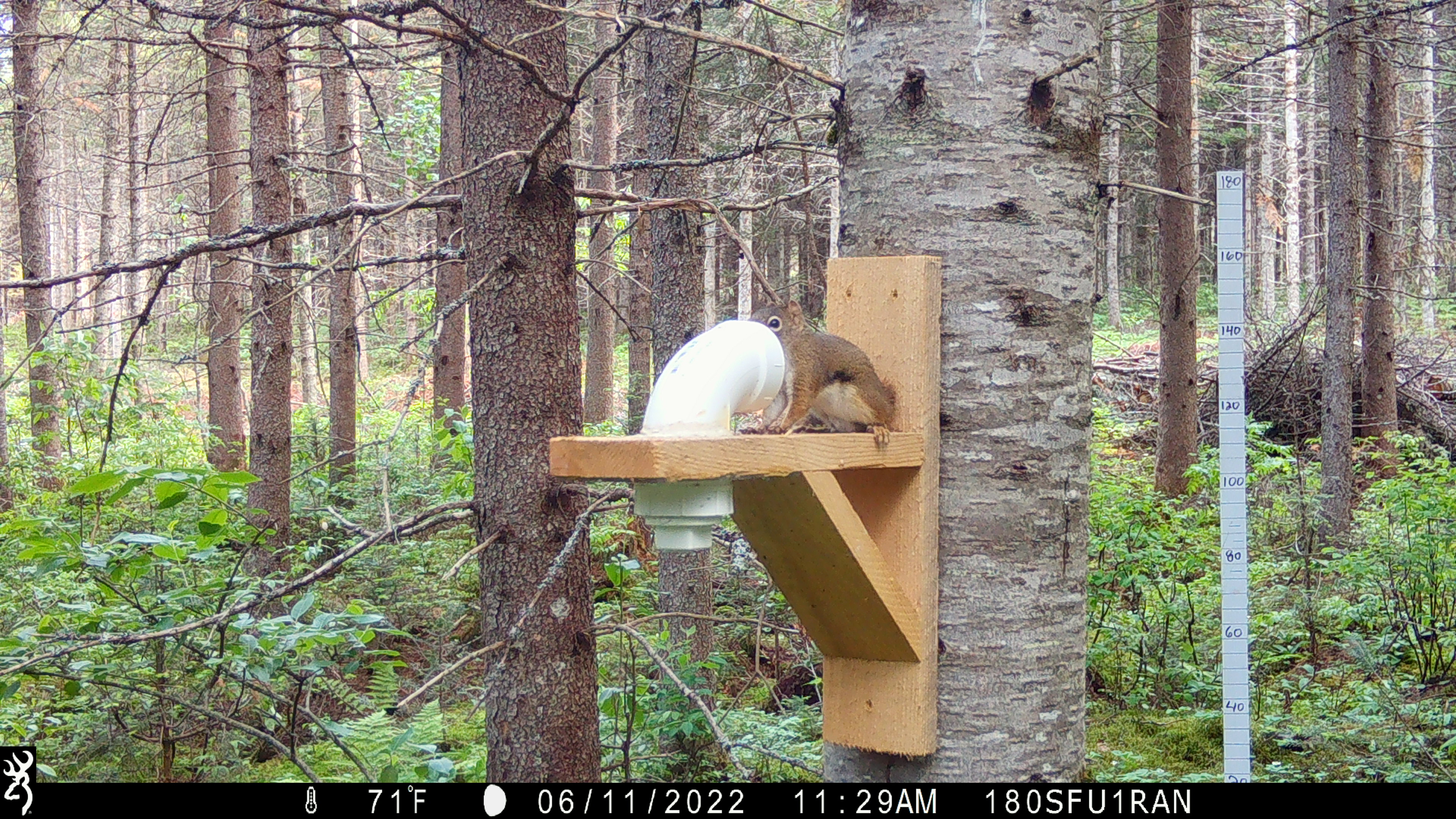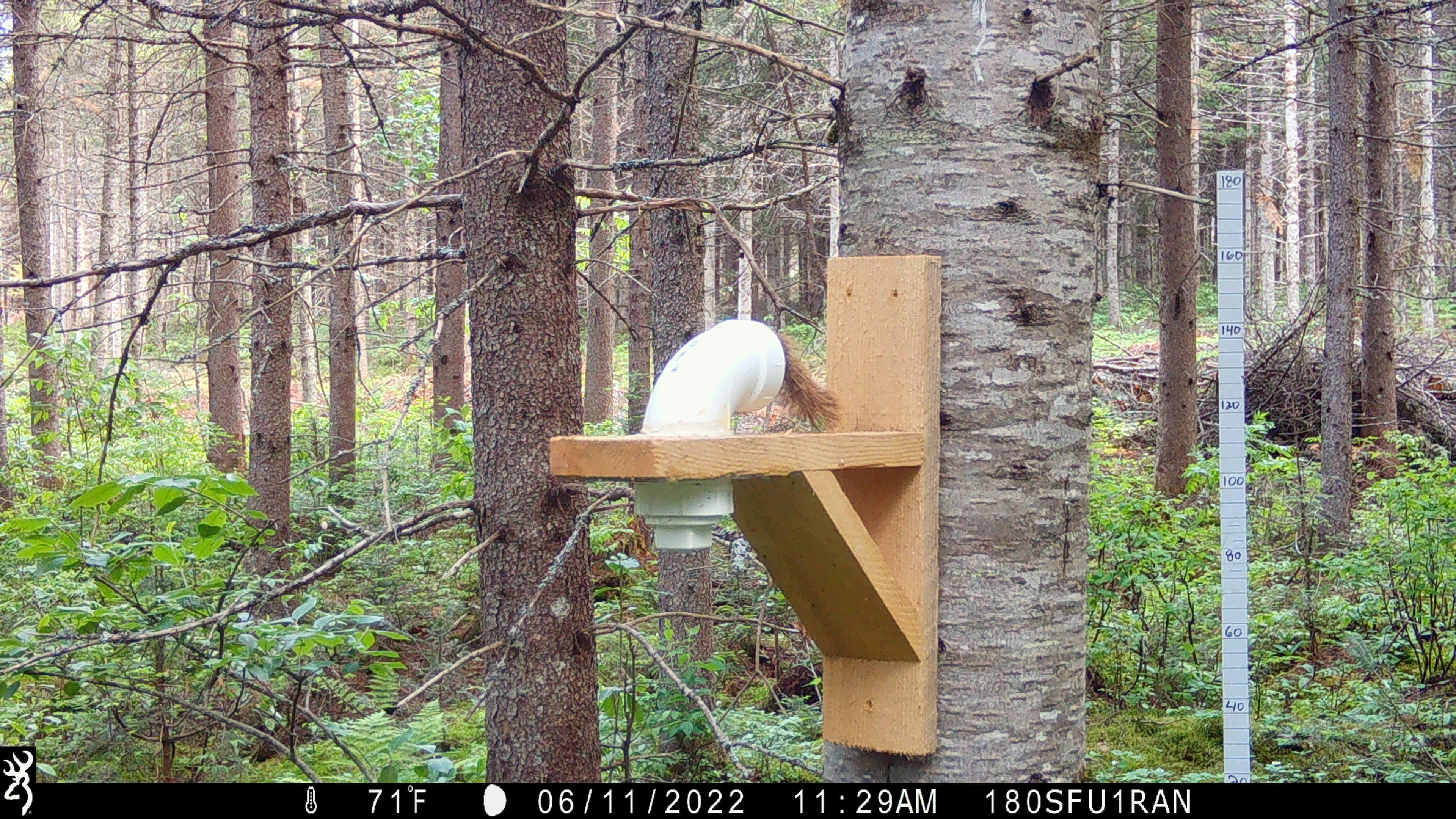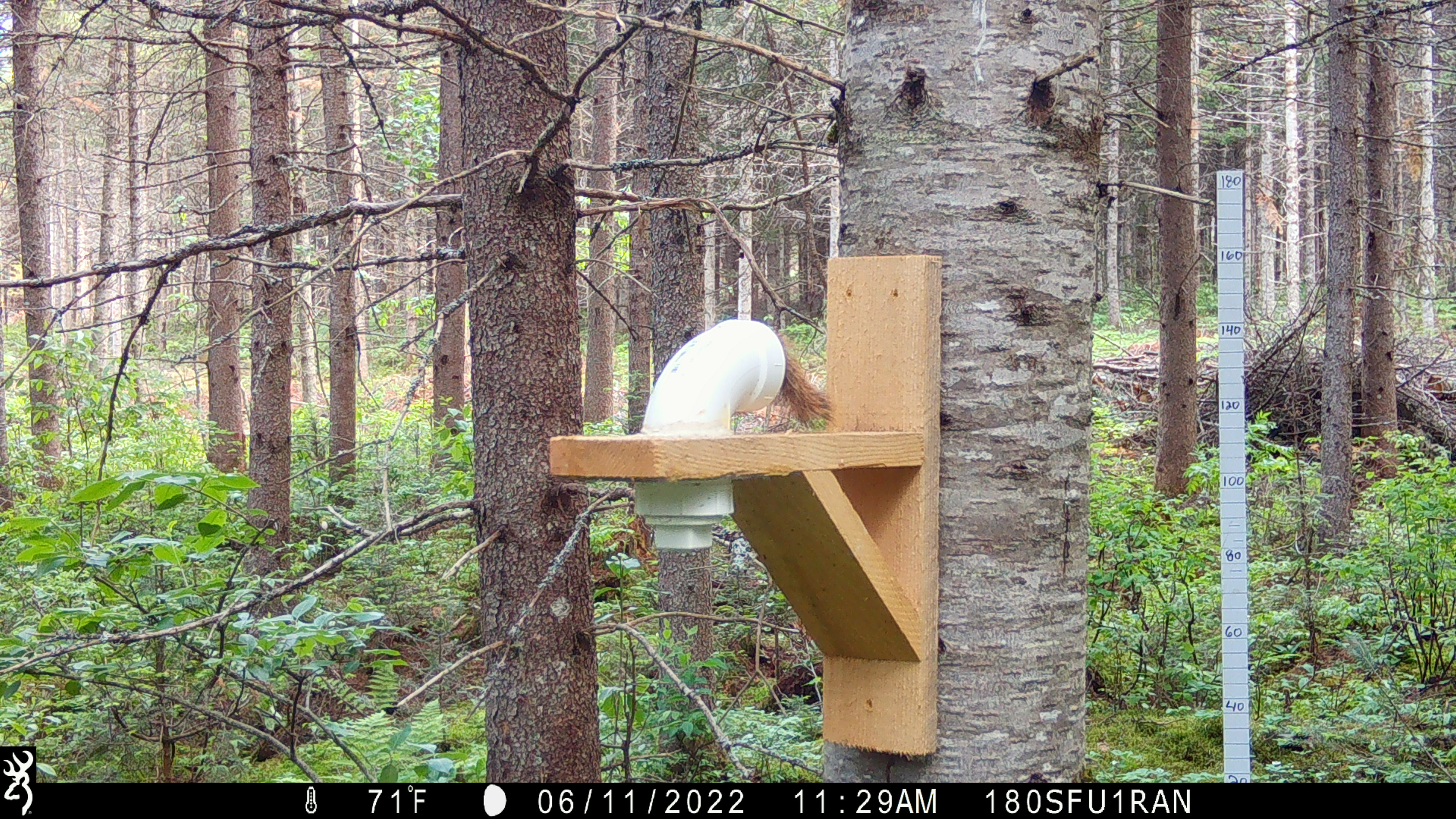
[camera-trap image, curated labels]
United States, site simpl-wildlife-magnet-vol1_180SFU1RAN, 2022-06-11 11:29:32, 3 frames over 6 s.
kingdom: Animalia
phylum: Chordata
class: Mammalia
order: Rodentia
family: Sciuridae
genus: Tamiasciurus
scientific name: Tamiasciurus hudsonicus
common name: red squirrel